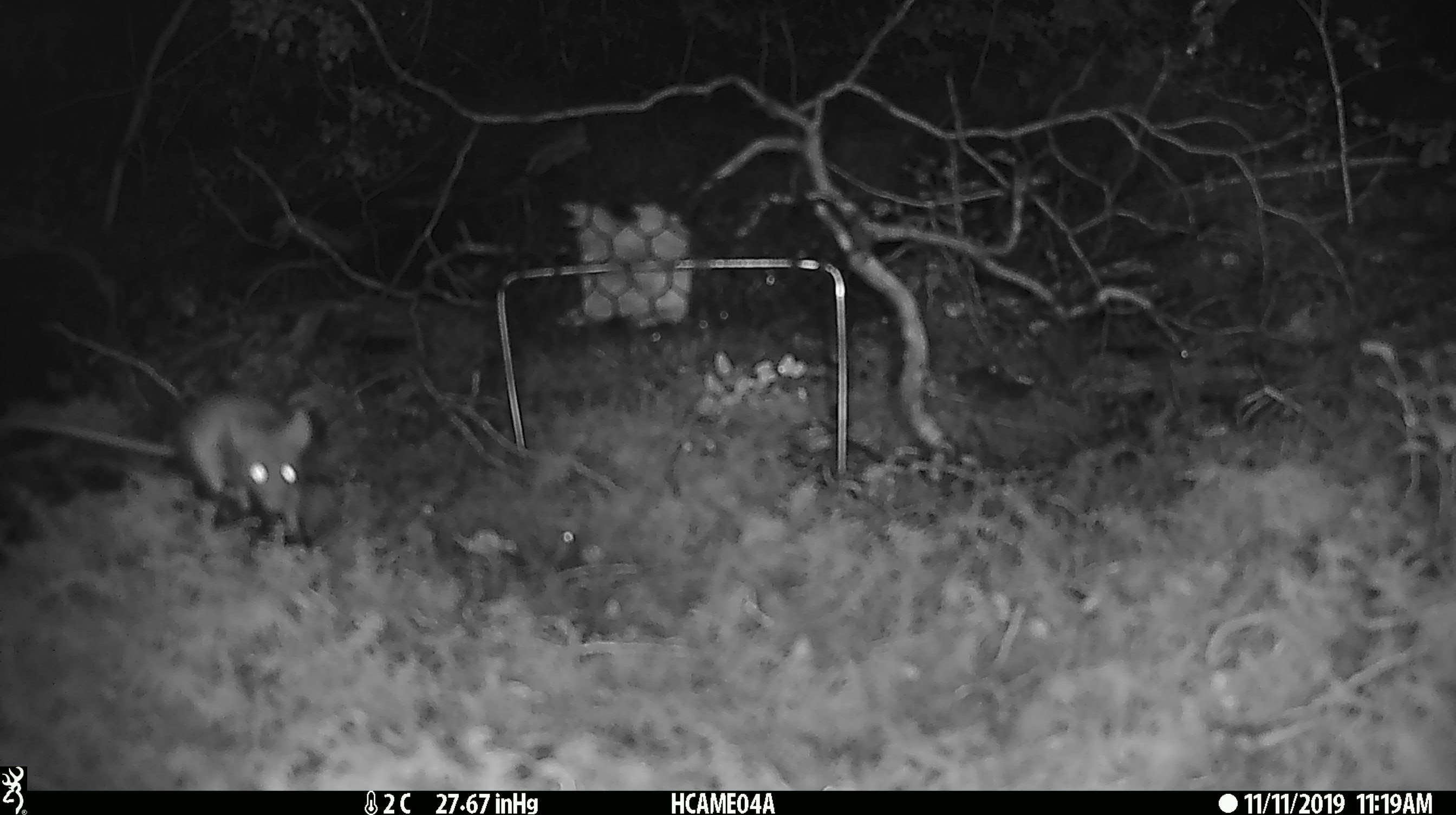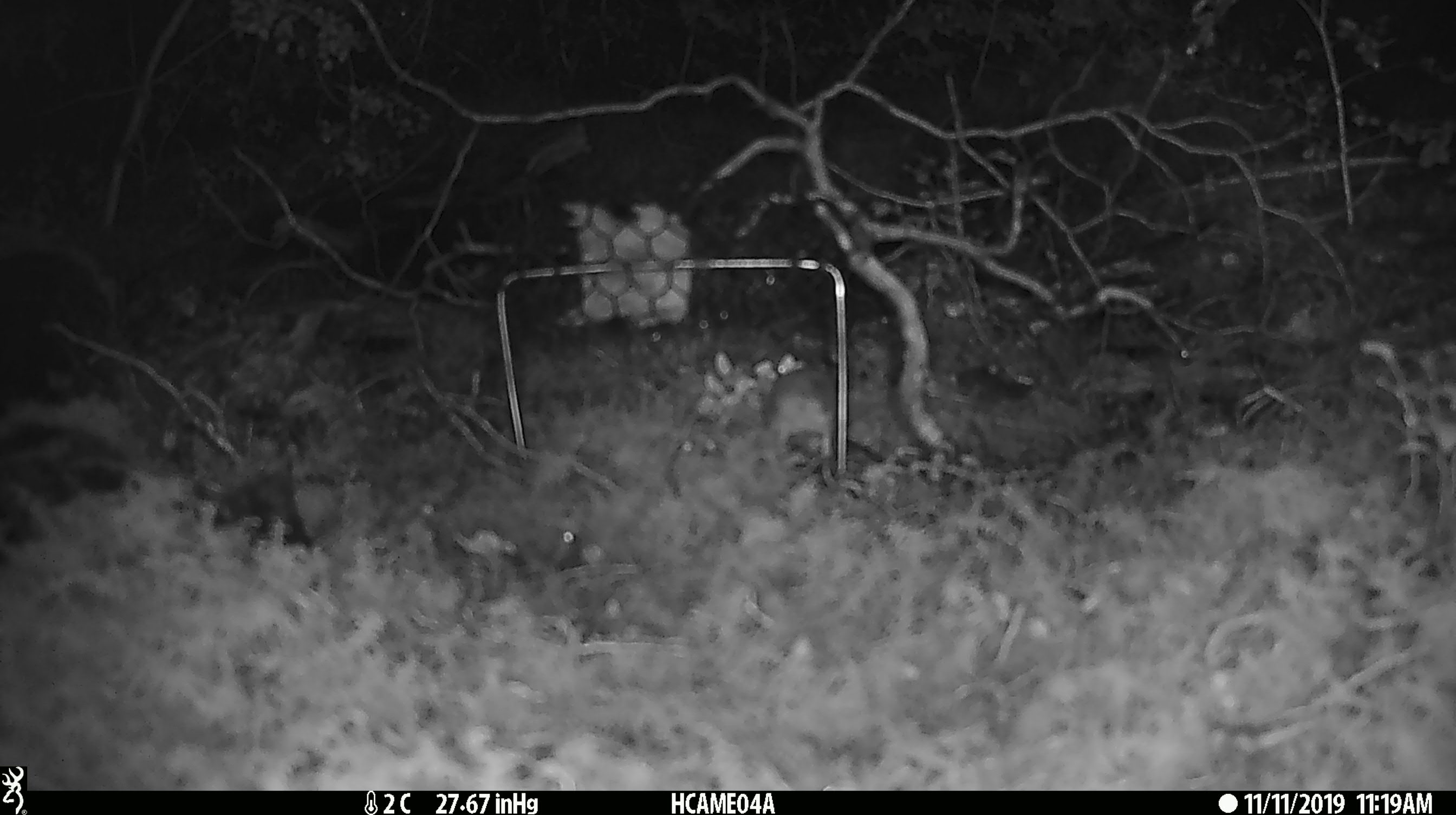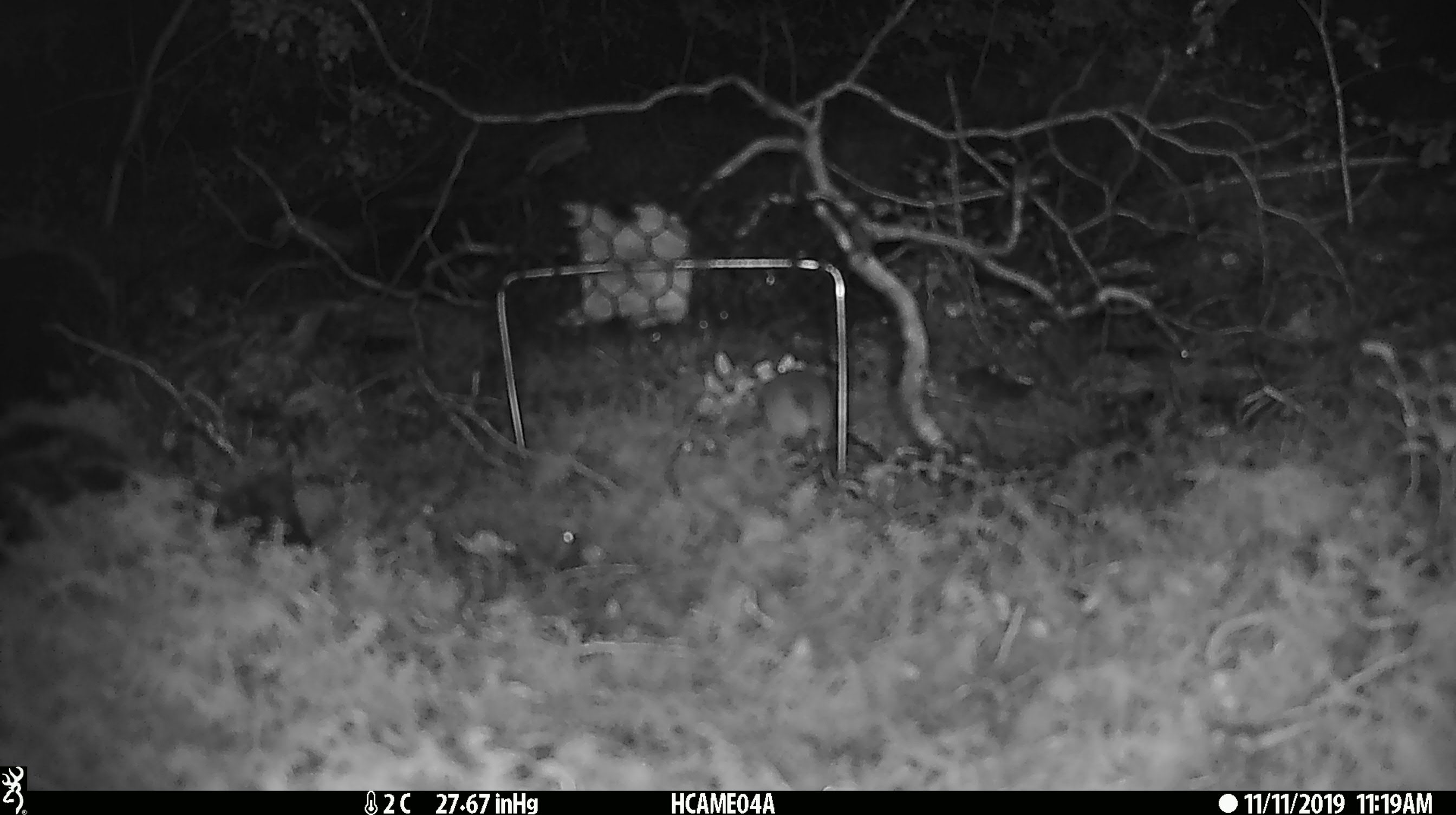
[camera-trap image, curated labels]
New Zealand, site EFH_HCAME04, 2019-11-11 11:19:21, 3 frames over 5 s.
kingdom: Animalia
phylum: Chordata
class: Mammalia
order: Rodentia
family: Muridae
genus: Mus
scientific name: Mus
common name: mouse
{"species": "mouse (Mus)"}